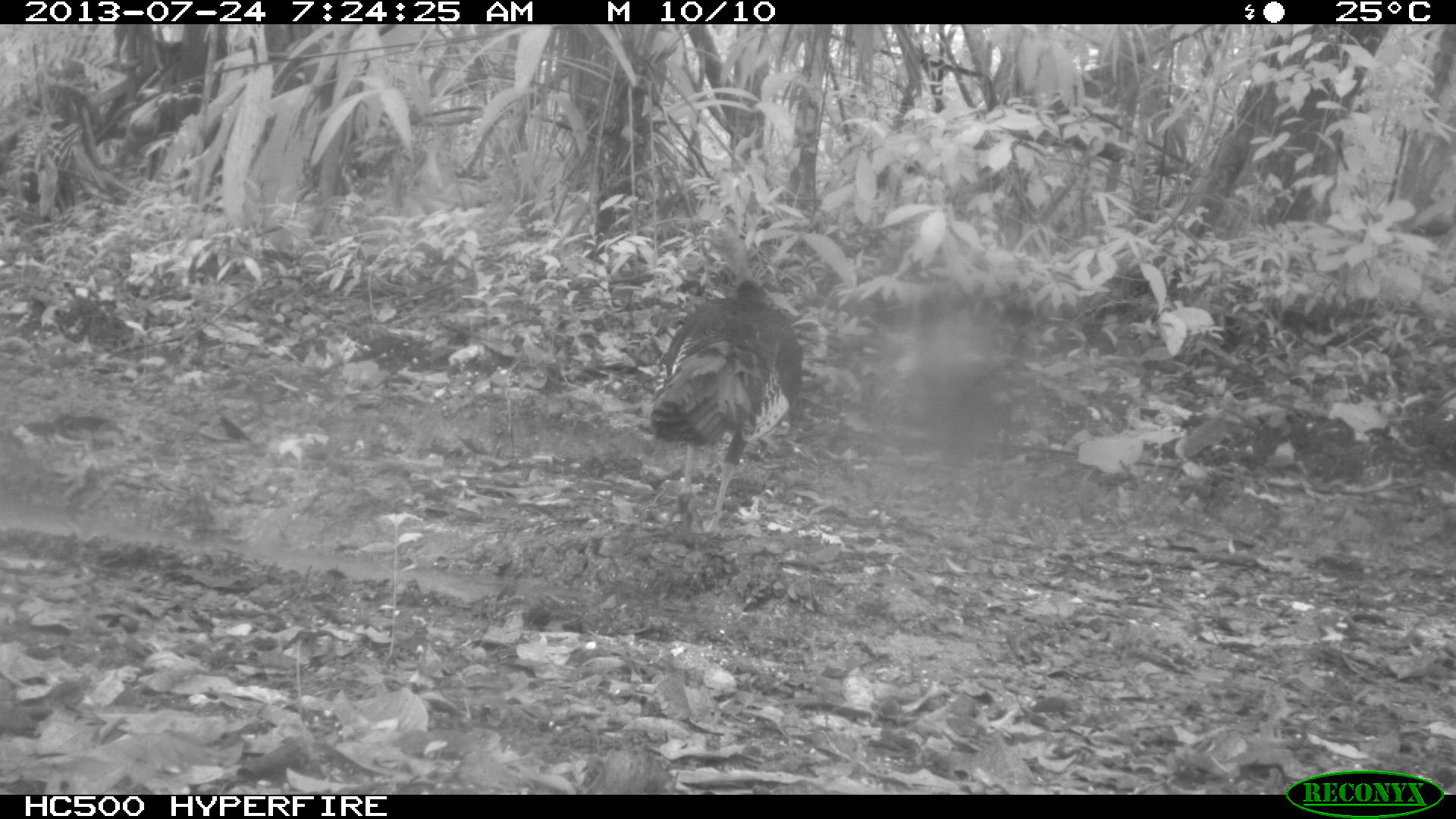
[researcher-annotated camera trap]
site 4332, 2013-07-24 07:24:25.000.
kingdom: Animalia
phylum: Chordata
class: Aves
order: Galliformes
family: Phasianidae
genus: Meleagris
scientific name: Meleagris ocellata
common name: ocellated turkey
Meleagris ocellata (ocellated turkey), count 3.